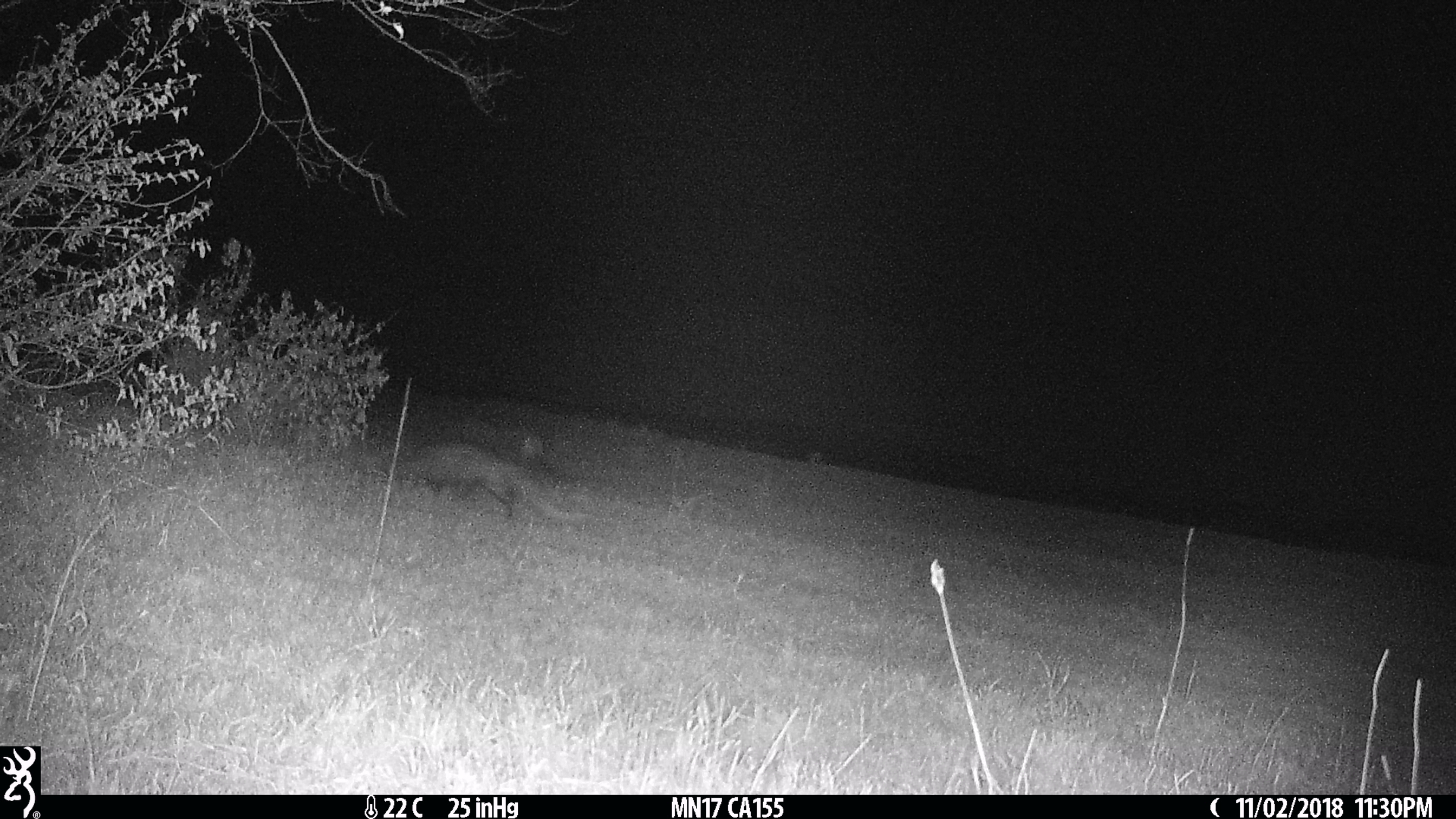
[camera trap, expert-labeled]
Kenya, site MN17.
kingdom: Animalia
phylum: Chordata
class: Mammalia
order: Carnivora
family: Herpestidae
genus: Ichneumia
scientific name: Ichneumia albicauda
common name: white-tailed mongoose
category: mongoose white tailed